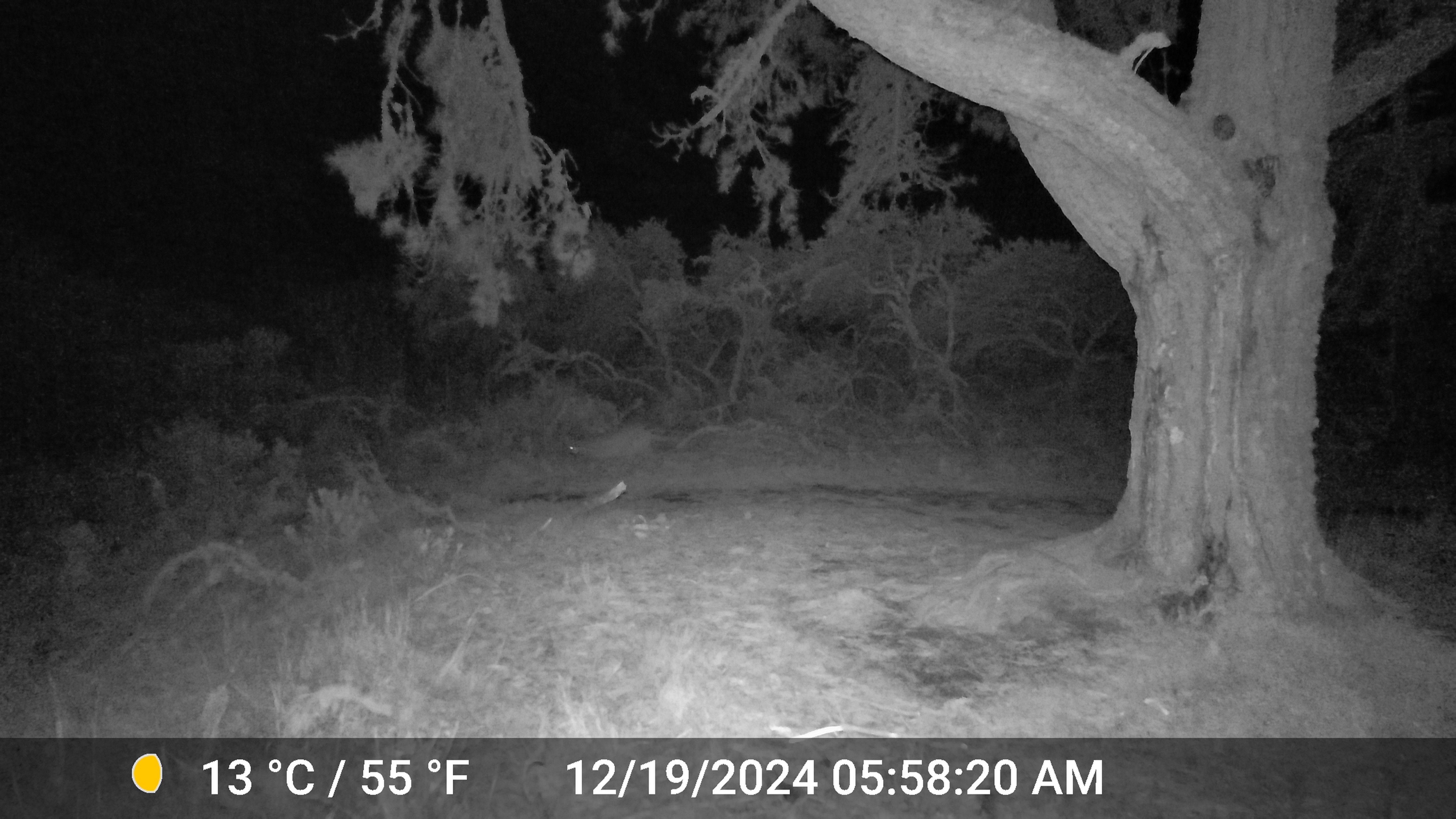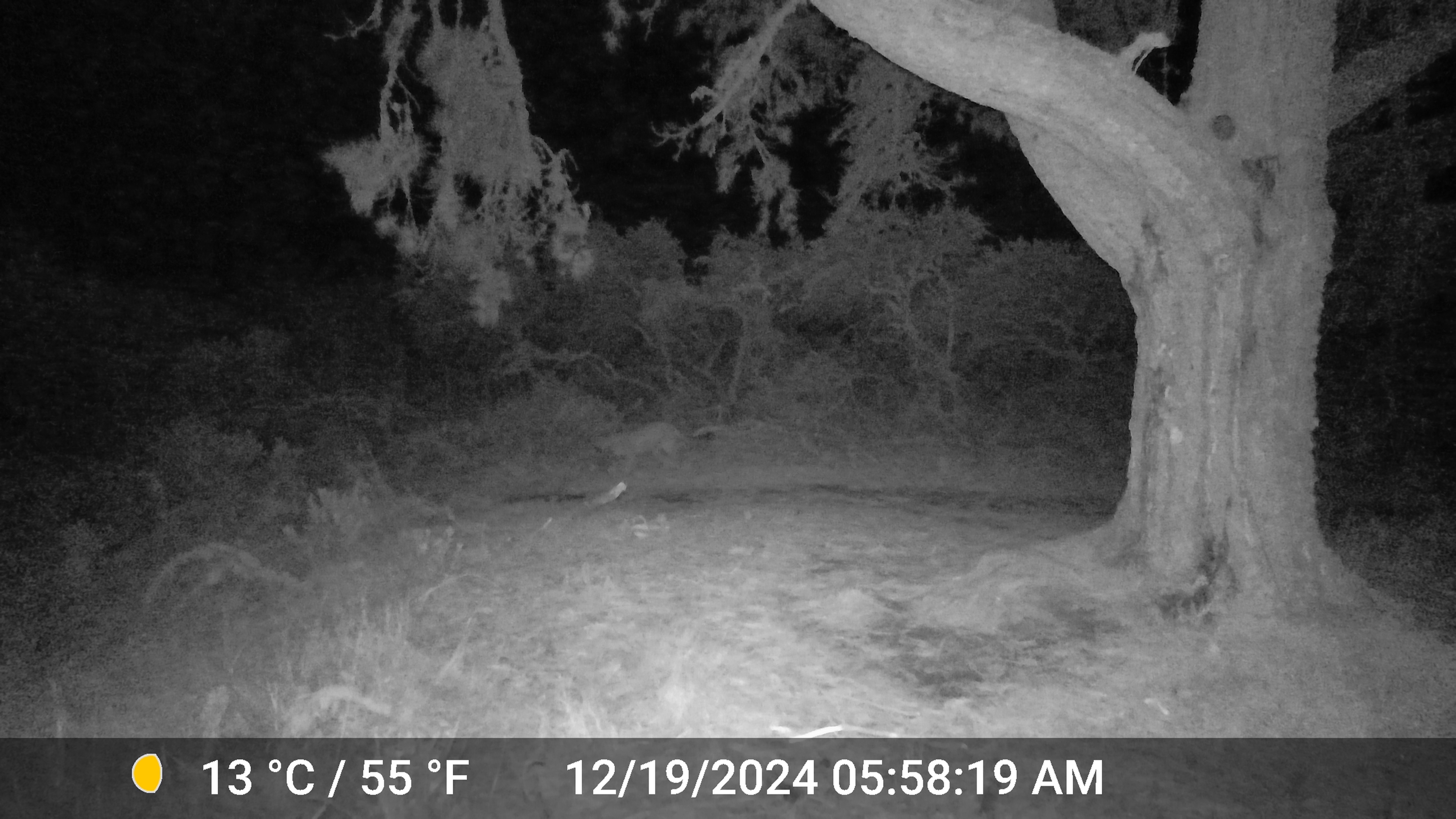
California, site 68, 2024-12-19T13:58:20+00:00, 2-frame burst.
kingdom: Animalia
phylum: Chordata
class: Mammalia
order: Carnivora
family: Felidae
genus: Puma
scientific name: Puma concolor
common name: puma